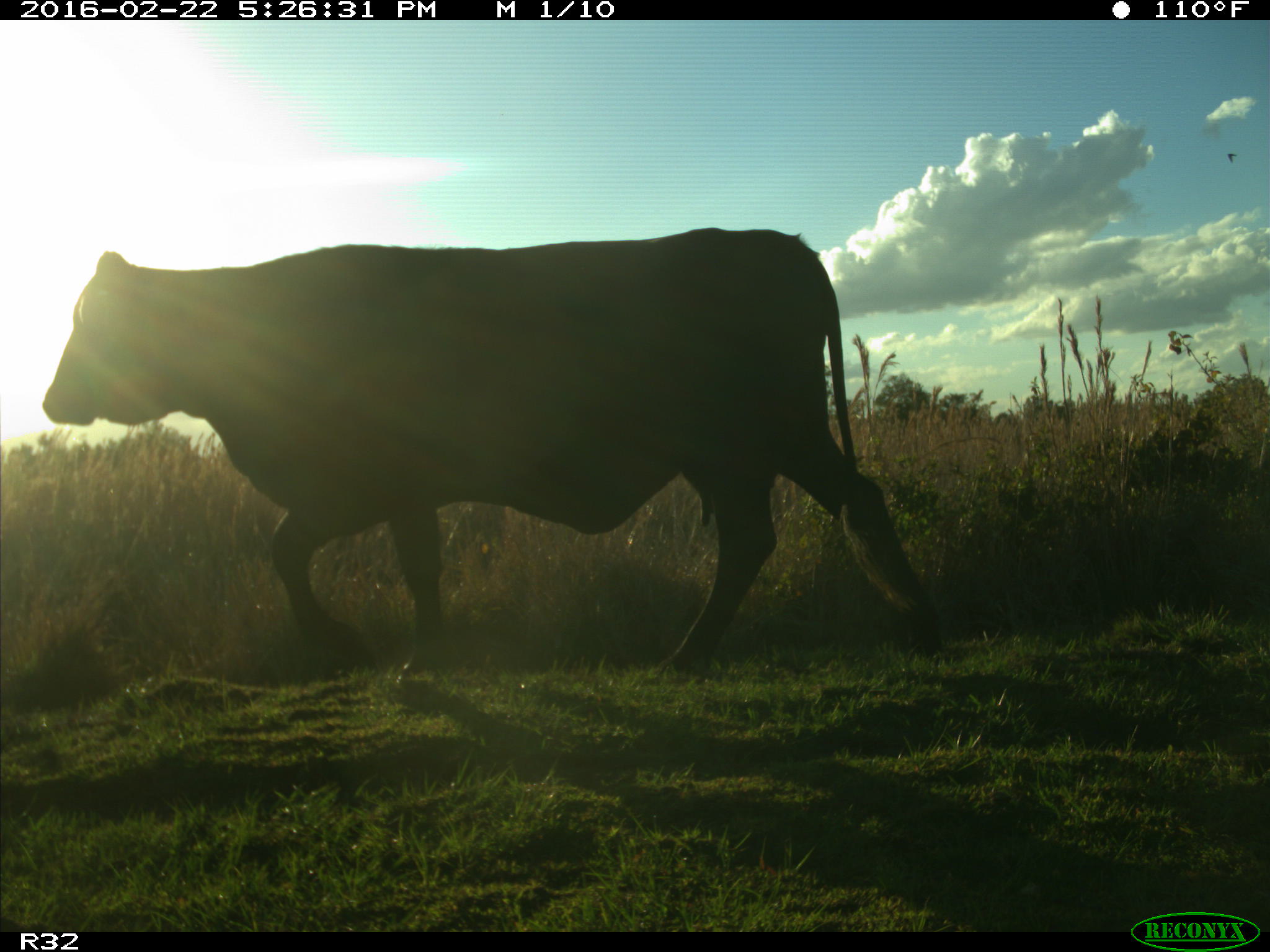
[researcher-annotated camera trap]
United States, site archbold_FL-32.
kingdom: Animalia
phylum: Chordata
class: Mammalia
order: Artiodactyla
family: Bovidae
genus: Bos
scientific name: Bos taurus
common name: domestic cow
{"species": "Bos taurus (domestic cow)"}